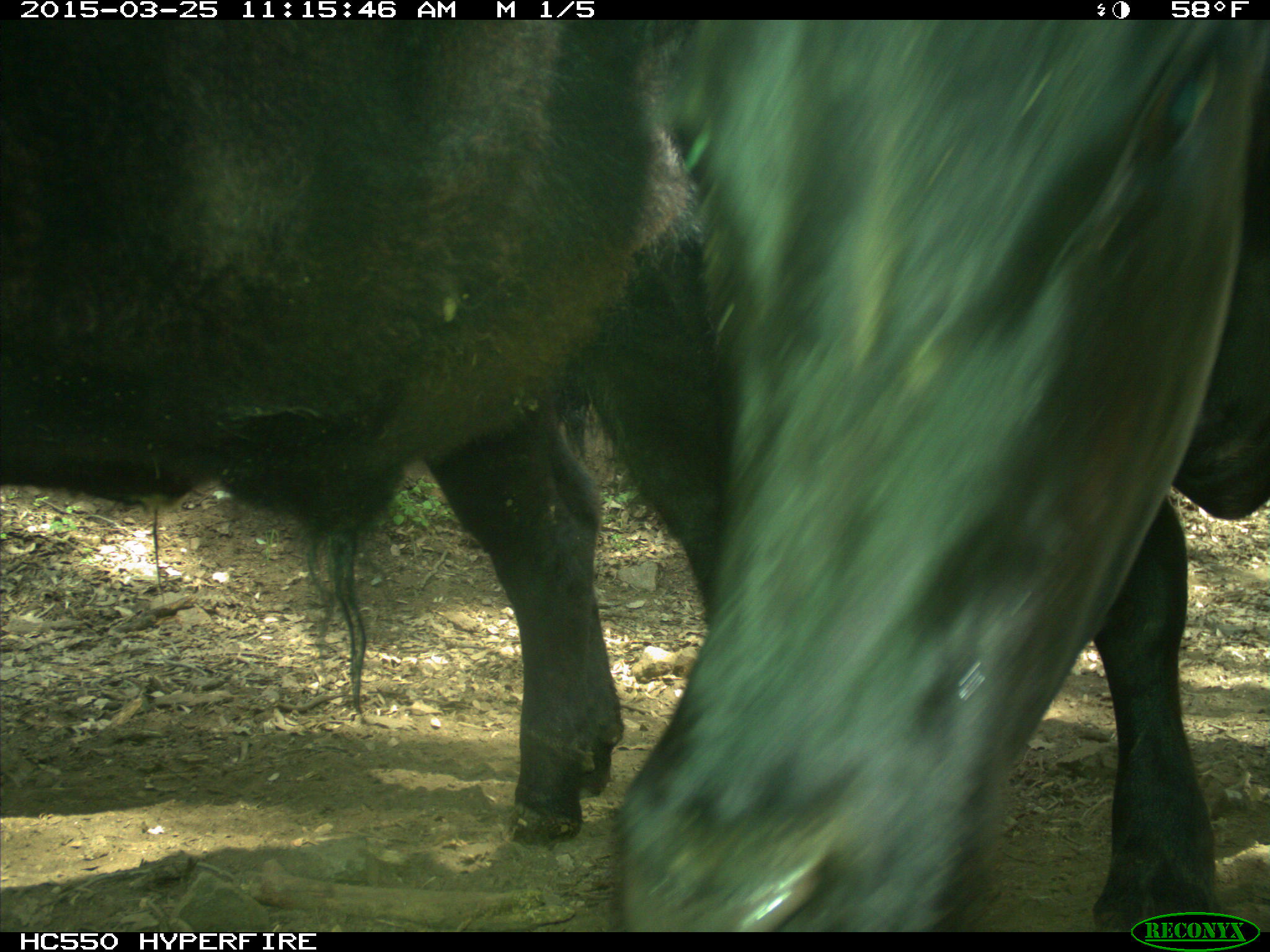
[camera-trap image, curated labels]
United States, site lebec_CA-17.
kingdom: Animalia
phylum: Chordata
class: Mammalia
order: Artiodactyla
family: Bovidae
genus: Bos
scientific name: Bos taurus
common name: domestic cow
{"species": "Bos taurus (domestic cow)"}